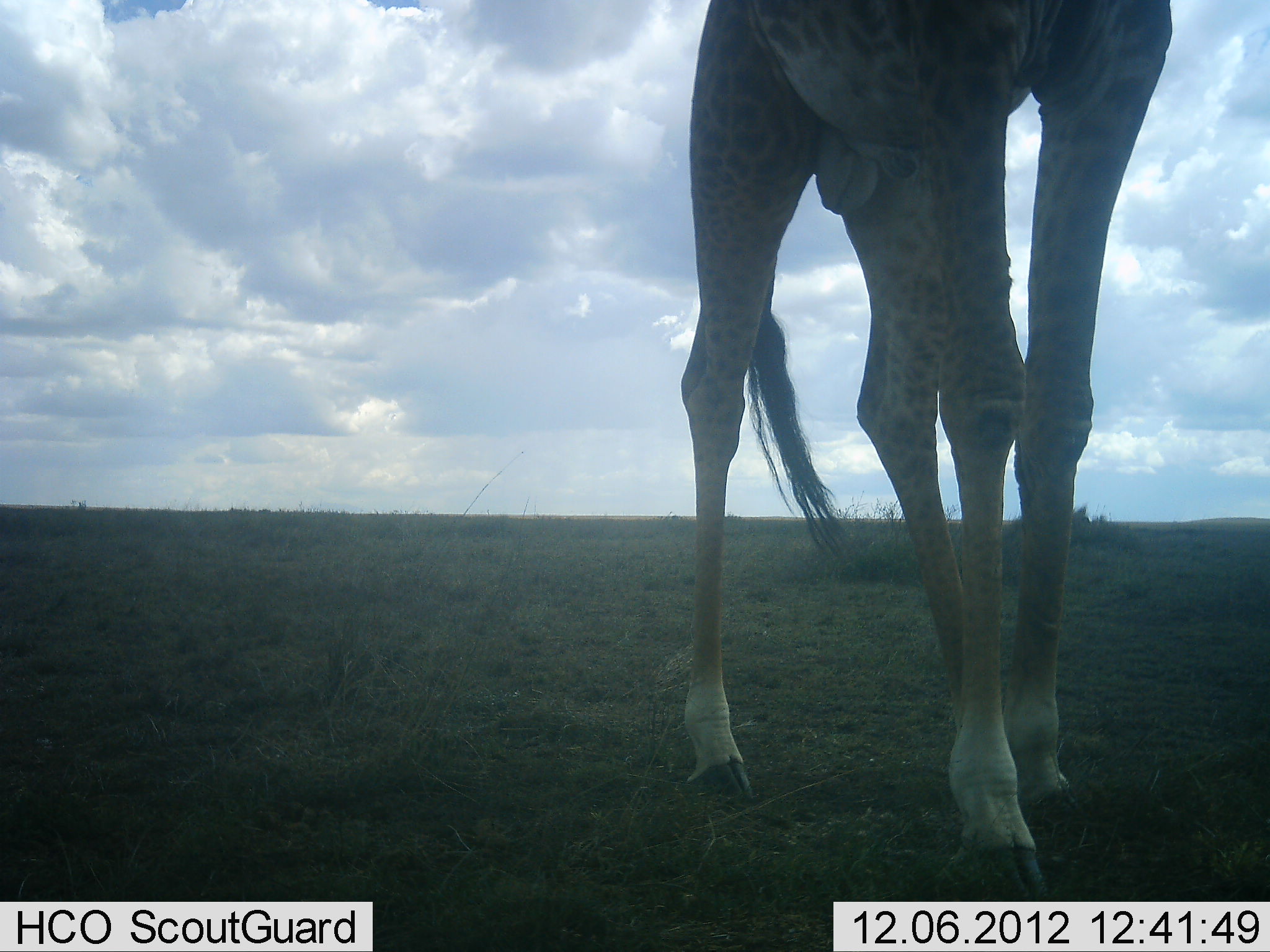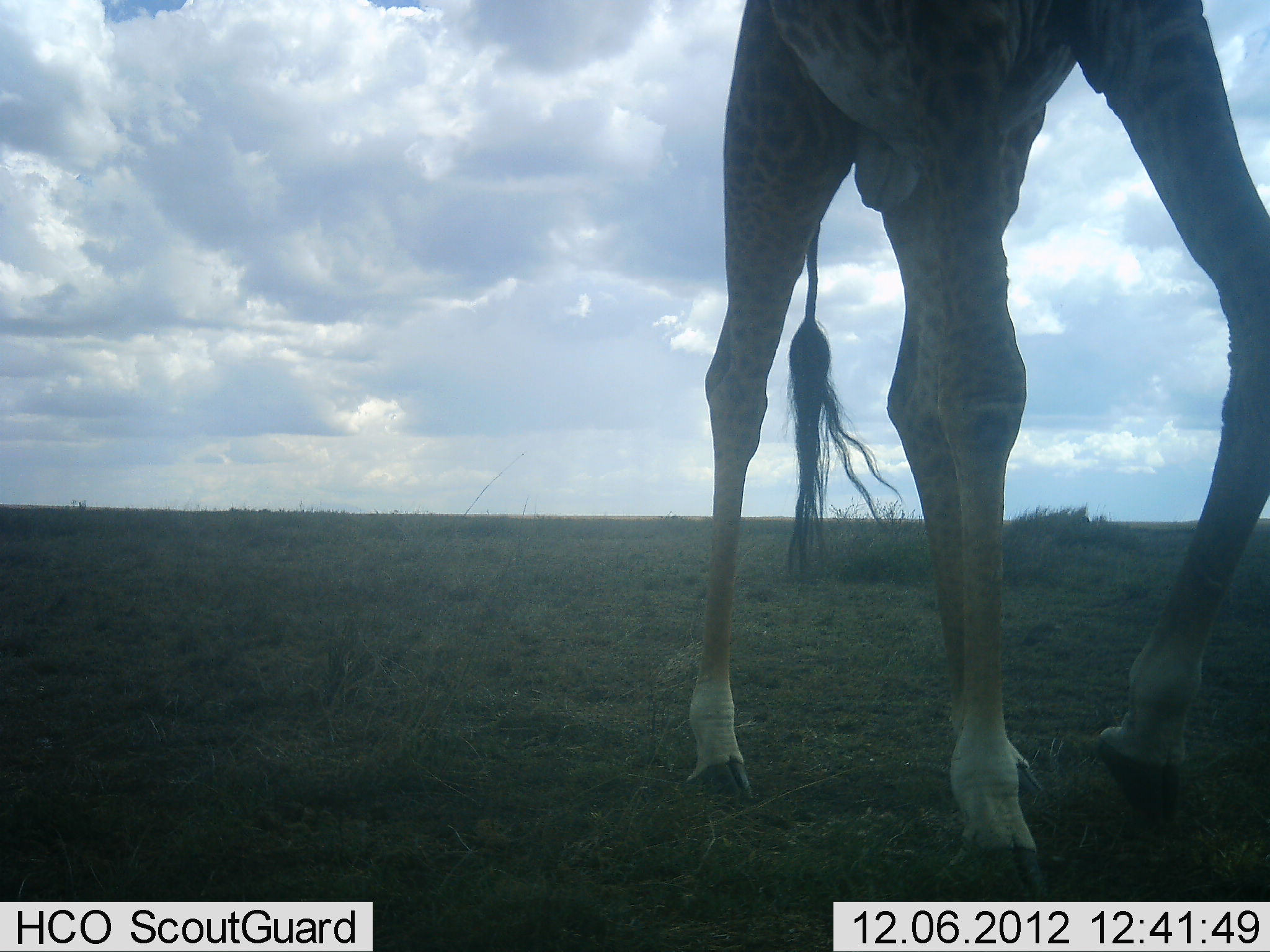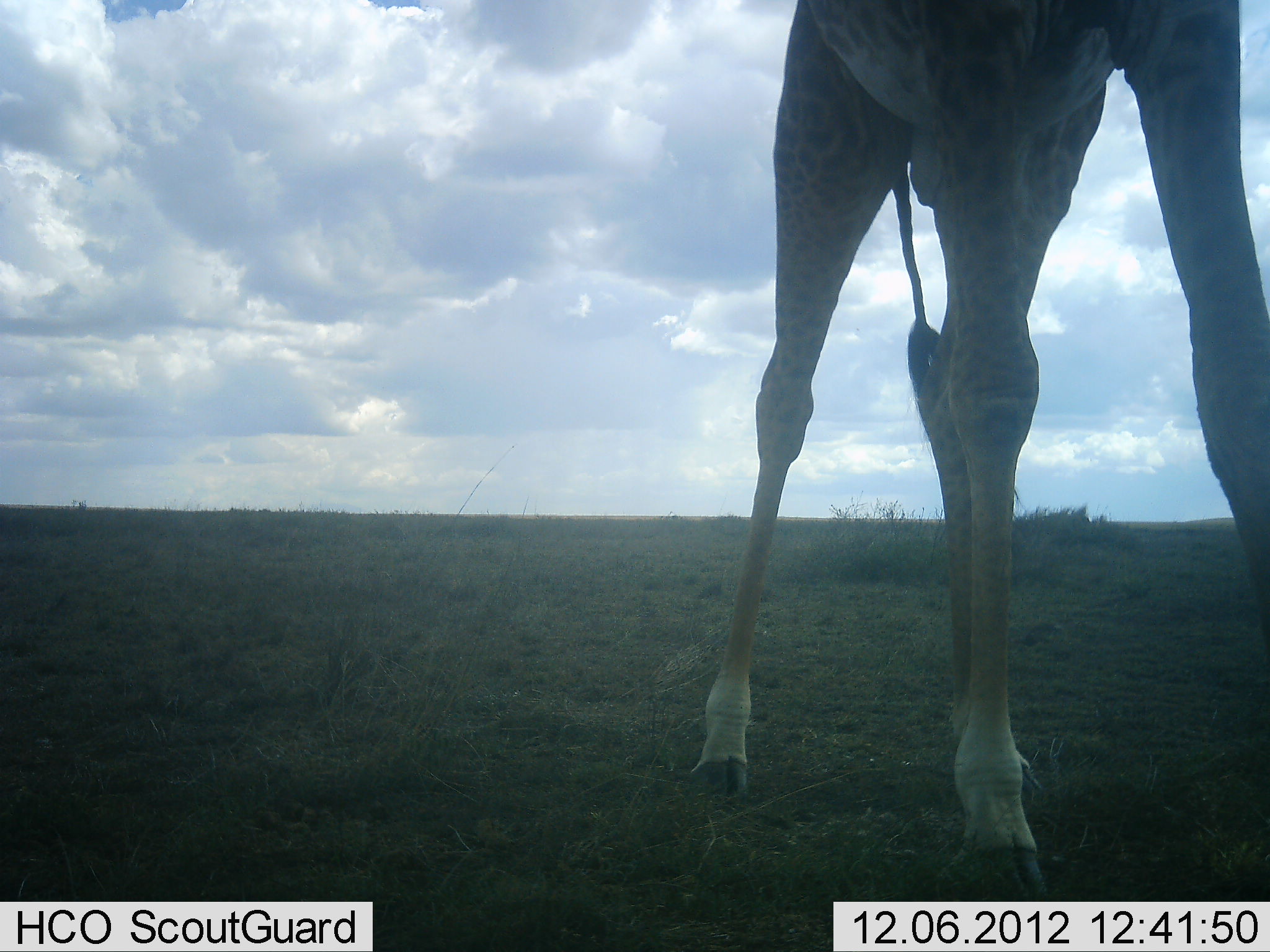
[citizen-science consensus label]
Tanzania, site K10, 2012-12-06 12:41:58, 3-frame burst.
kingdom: Animalia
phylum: Chordata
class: Mammalia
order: Artiodactyla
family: Giraffidae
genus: Giraffa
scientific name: Giraffa camelopardalis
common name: giraffe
Giraffe (Giraffa camelopardalis), count 1. Behavior (volunteer vote fractions): standing 30%, resting 0%, moving 70%, interacting 0%. Young present (vote fraction): 0%. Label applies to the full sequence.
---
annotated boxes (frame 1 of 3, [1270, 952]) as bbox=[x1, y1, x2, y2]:
animal: bbox=[683, 0, 1175, 899]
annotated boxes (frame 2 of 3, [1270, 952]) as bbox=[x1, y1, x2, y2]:
animal: bbox=[684, 0, 1268, 903]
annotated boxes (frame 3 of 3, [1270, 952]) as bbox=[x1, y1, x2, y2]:
animal: bbox=[690, 0, 1270, 898]